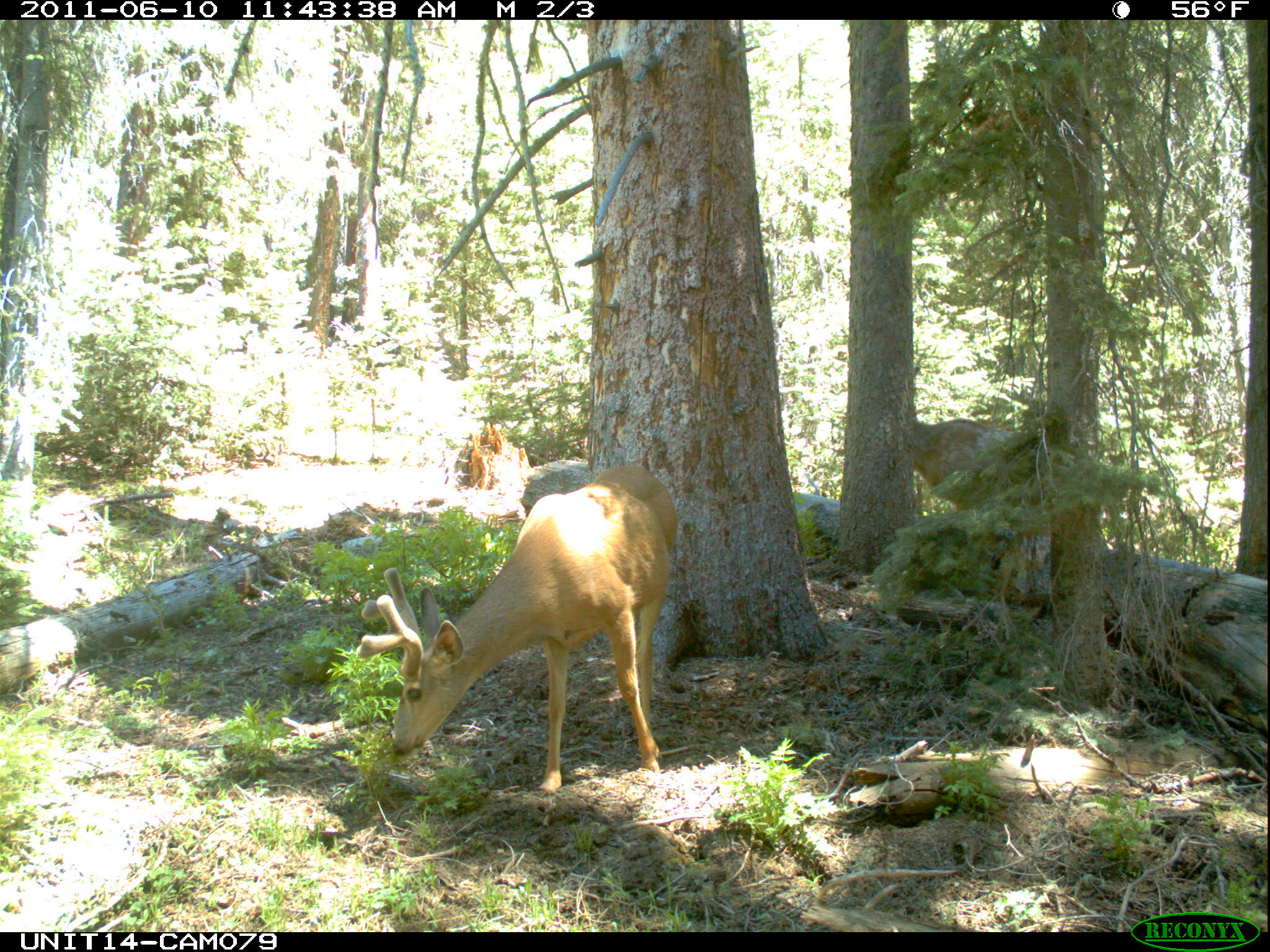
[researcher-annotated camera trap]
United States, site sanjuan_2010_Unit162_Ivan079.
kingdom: Animalia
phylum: Chordata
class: Mammalia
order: Artiodactyla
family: Cervidae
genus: Odocoileus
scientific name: Odocoileus hemionus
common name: mule deer